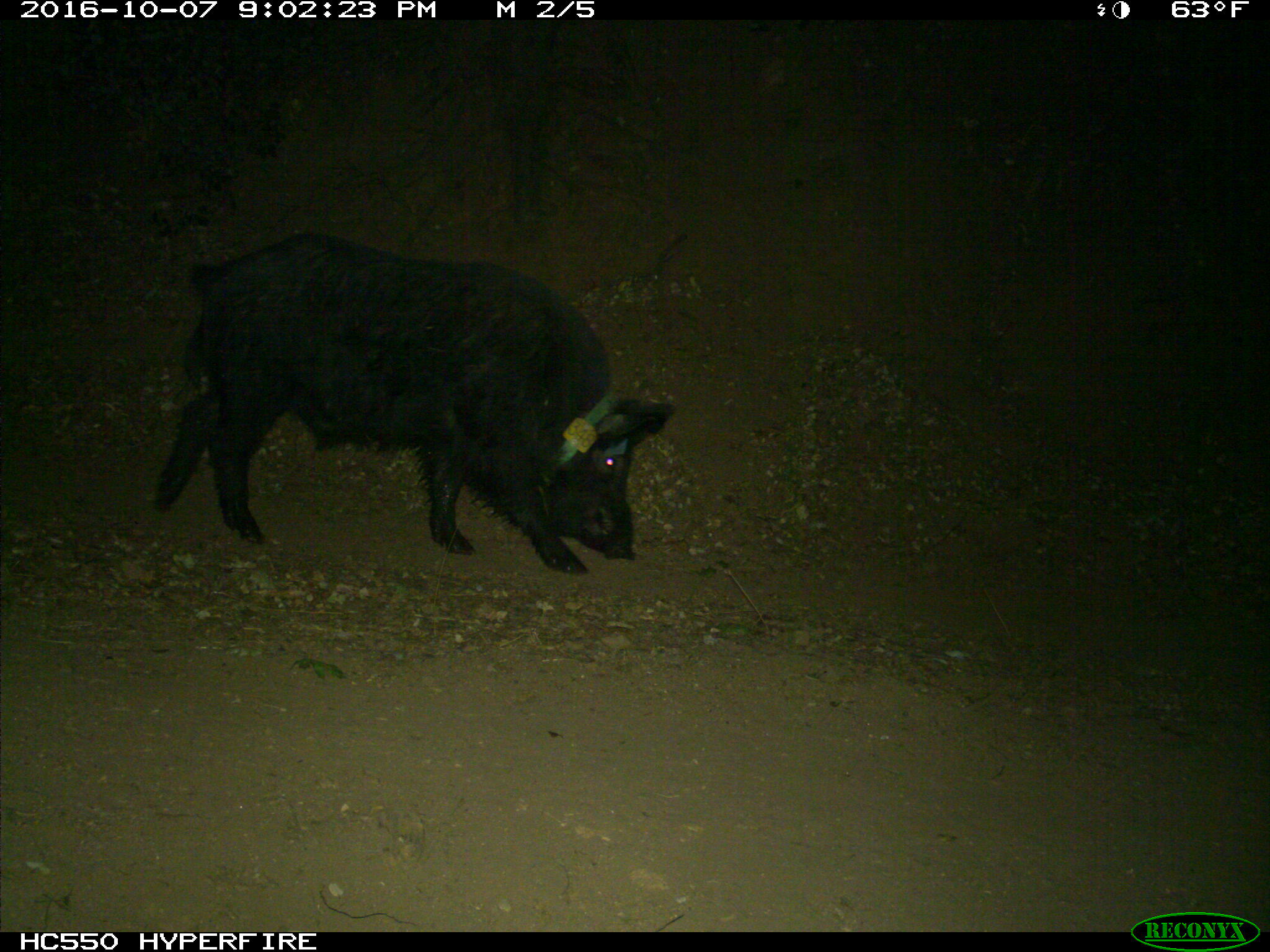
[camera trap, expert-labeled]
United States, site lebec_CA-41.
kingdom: Animalia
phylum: Chordata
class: Mammalia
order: Artiodactyla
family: Suidae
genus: Sus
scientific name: Sus scrofa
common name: wild boar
Sus scrofa (wild boar).